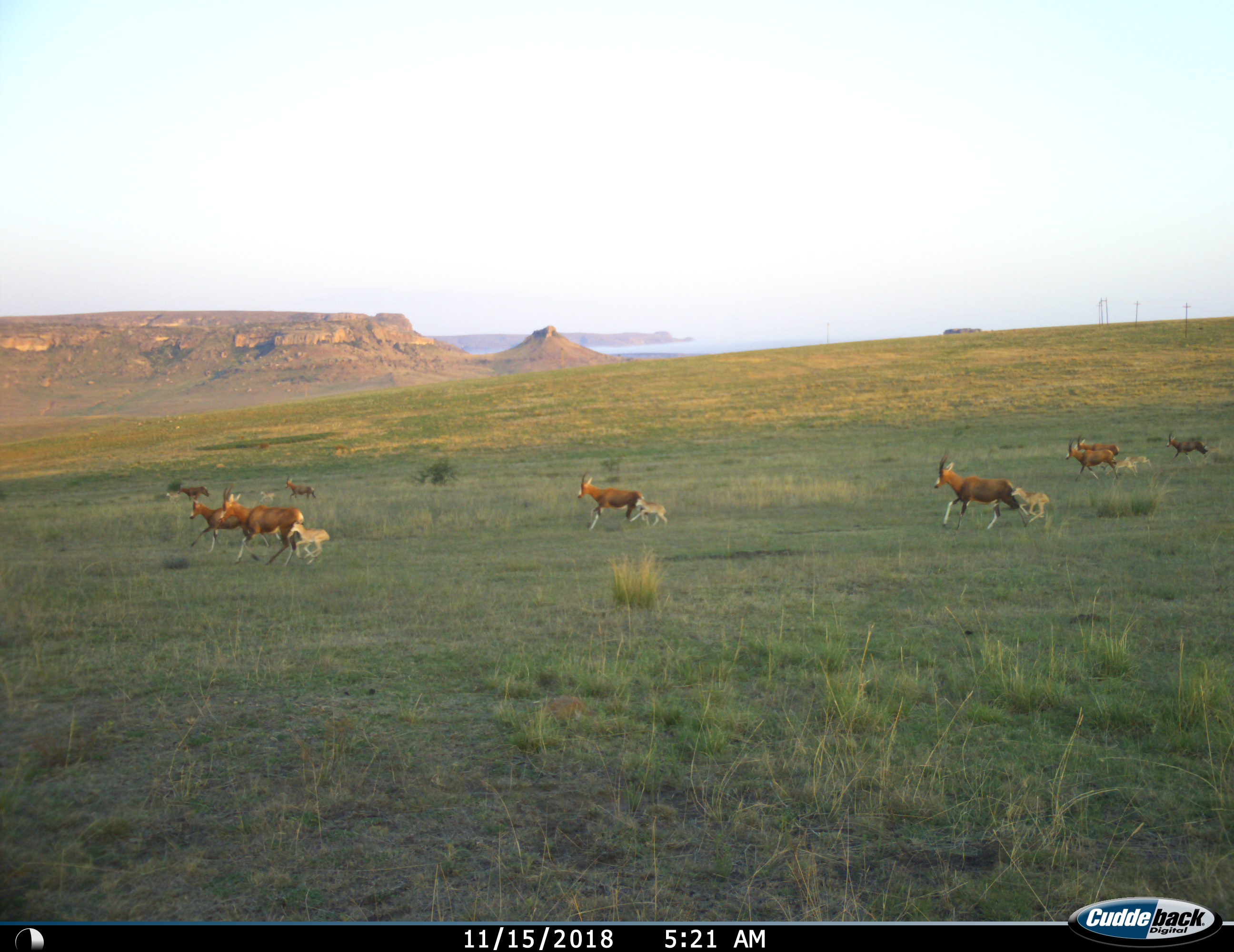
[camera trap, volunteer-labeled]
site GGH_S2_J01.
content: unidentified animal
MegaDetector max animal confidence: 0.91